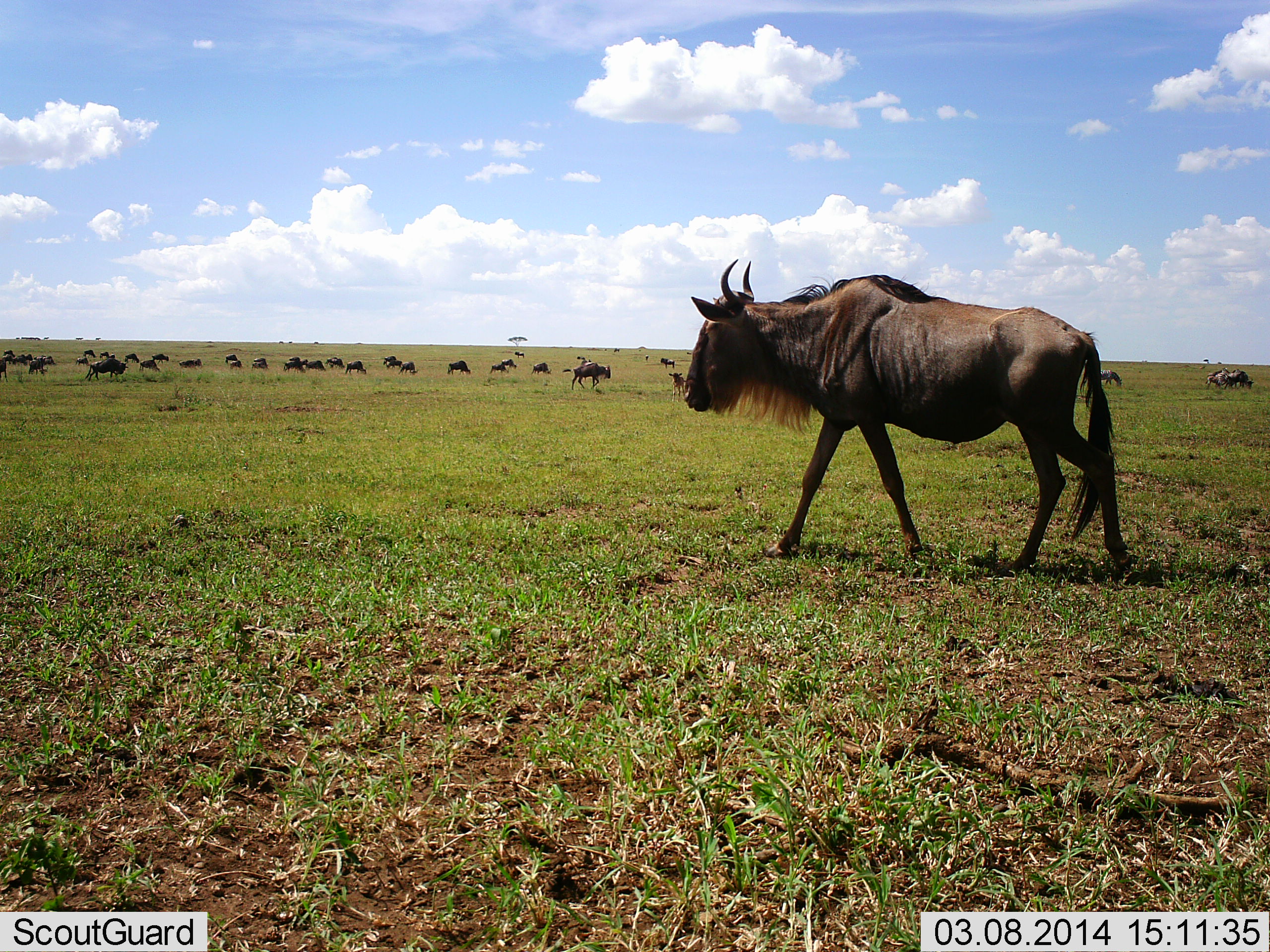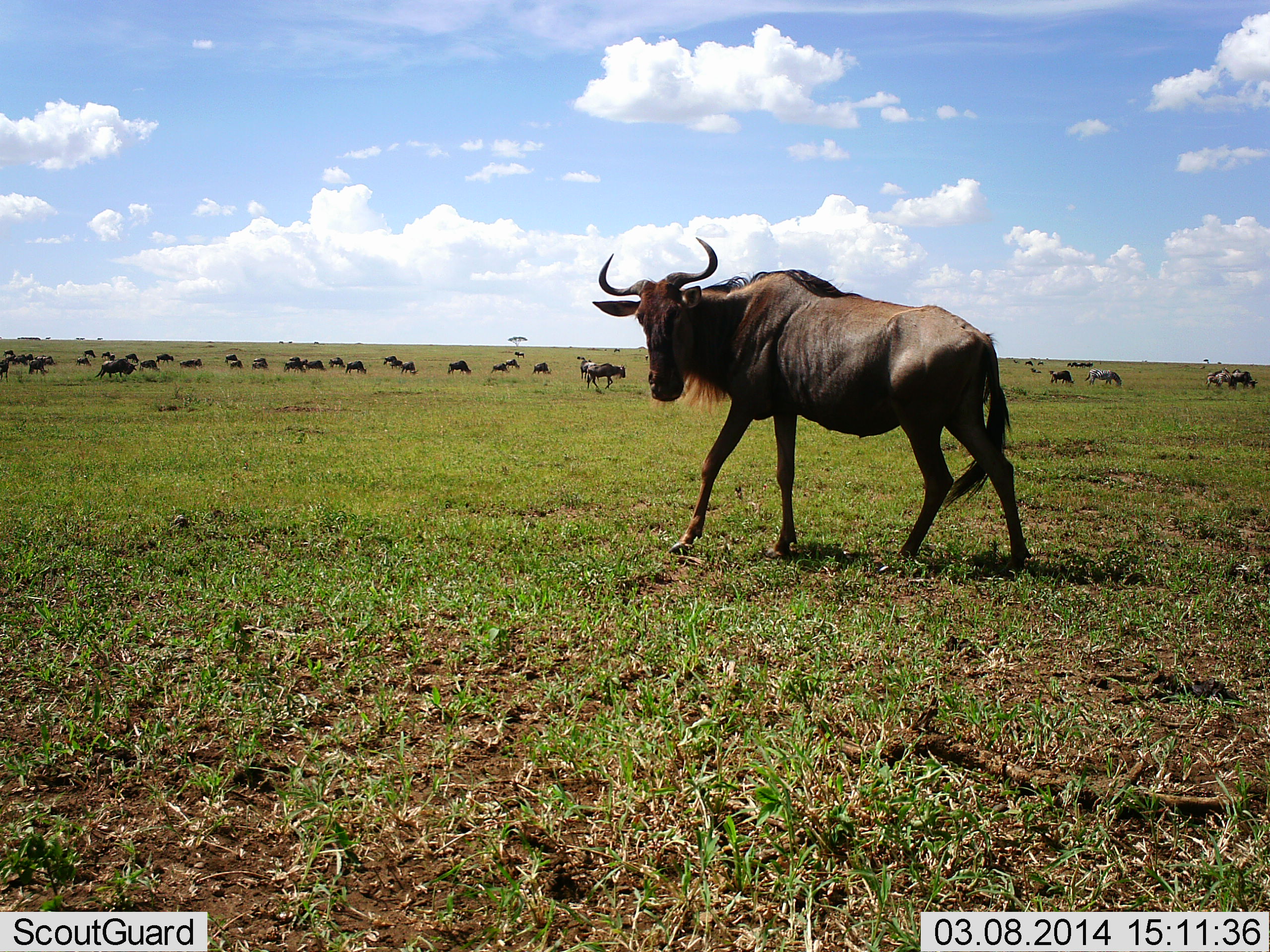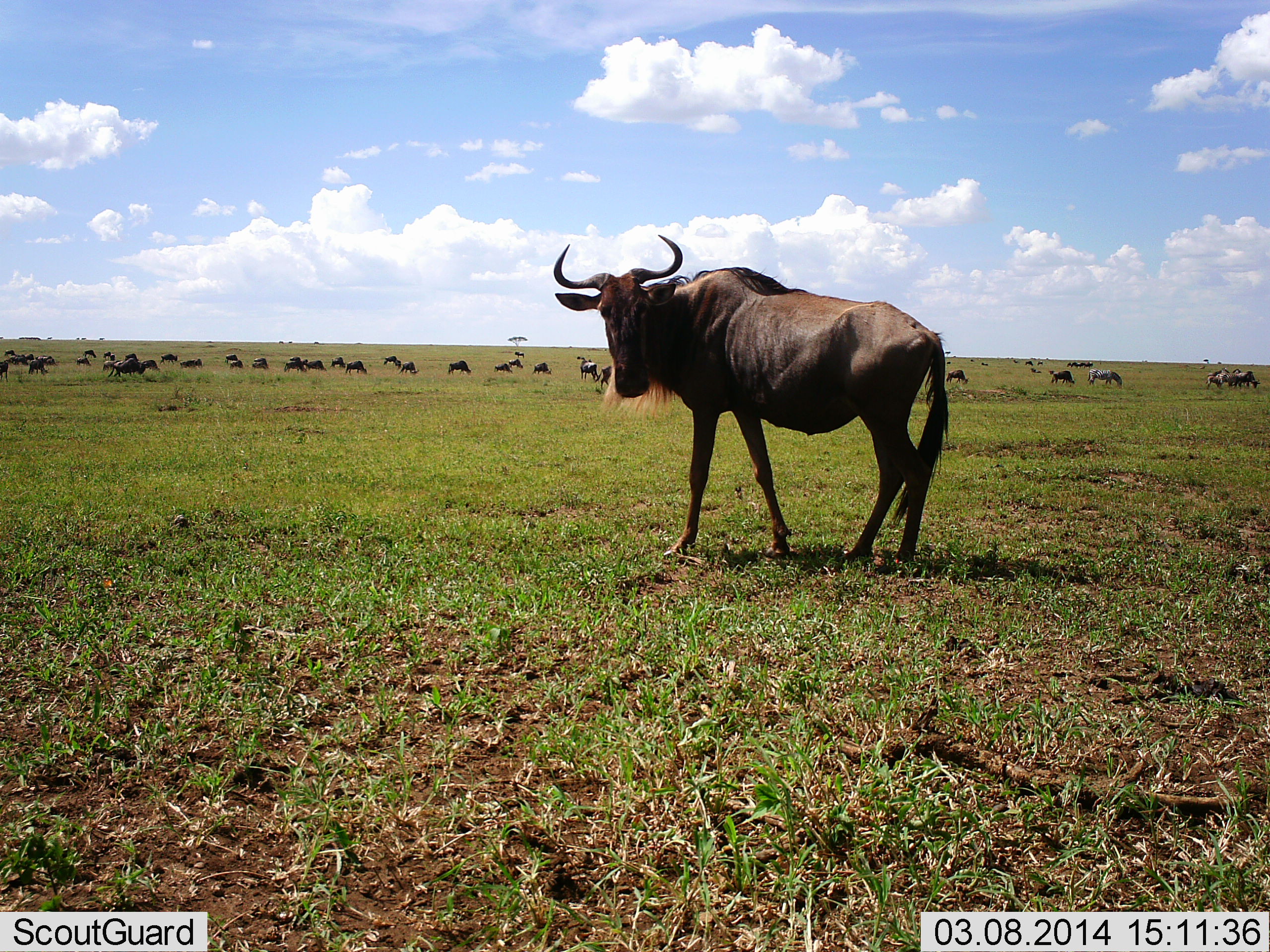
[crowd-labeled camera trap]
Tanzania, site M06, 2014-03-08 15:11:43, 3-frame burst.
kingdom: Animalia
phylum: Chordata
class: Mammalia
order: Artiodactyla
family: Bovidae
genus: Connochaetes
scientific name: Connochaetes taurinus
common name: blue wildebeest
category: wildebeest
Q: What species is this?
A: Wildebeest (blue wildebeest) (Connochaetes taurinus).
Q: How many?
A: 11-50.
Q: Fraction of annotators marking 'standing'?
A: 60%.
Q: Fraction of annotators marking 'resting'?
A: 10%.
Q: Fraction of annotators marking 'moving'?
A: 100%.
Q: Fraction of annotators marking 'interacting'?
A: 0%.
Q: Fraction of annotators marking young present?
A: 0%.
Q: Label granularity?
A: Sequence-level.